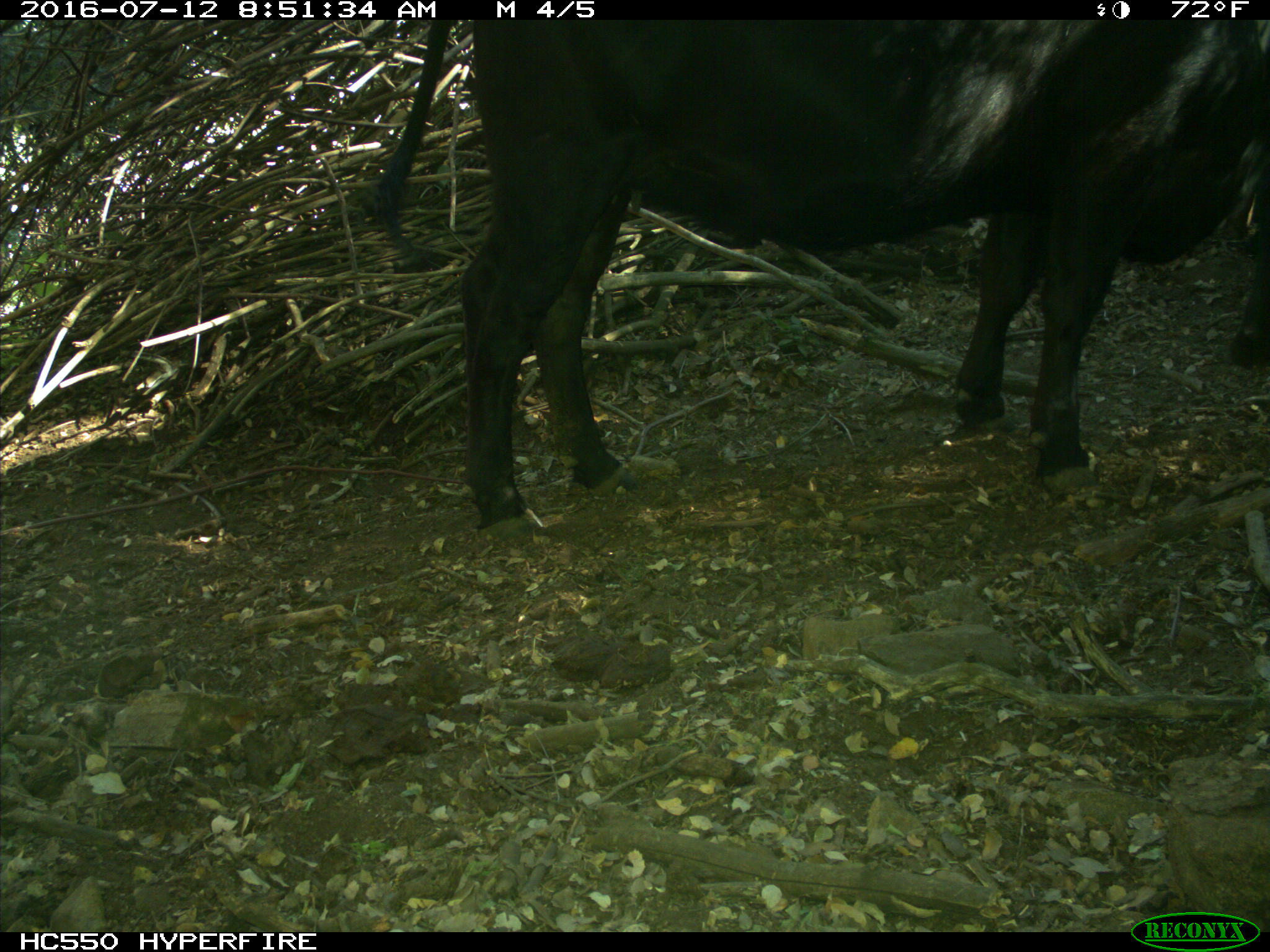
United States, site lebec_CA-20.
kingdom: Animalia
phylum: Chordata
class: Mammalia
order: Artiodactyla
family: Bovidae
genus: Bos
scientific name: Bos taurus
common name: domestic cow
Bos taurus (domestic cow).